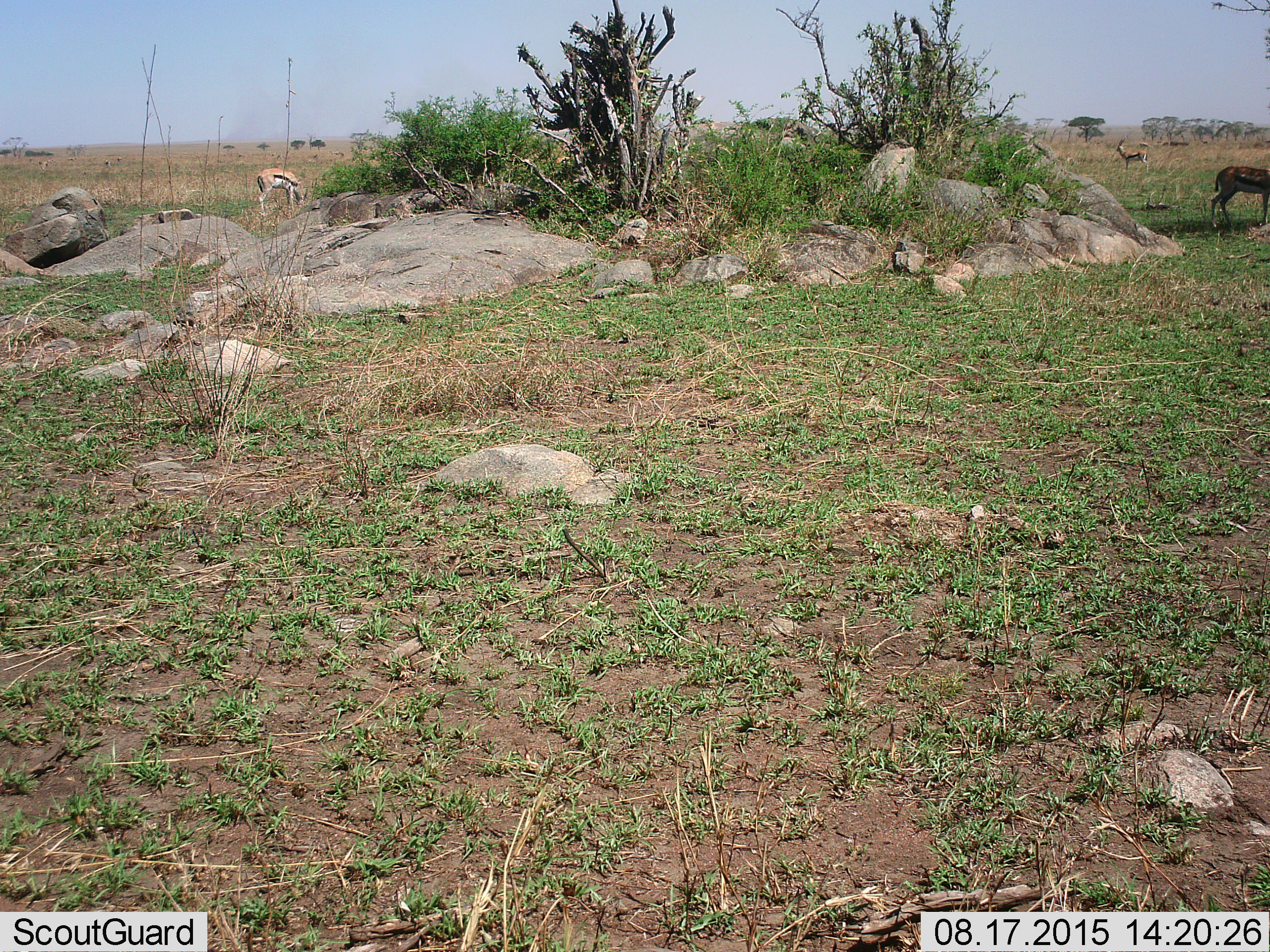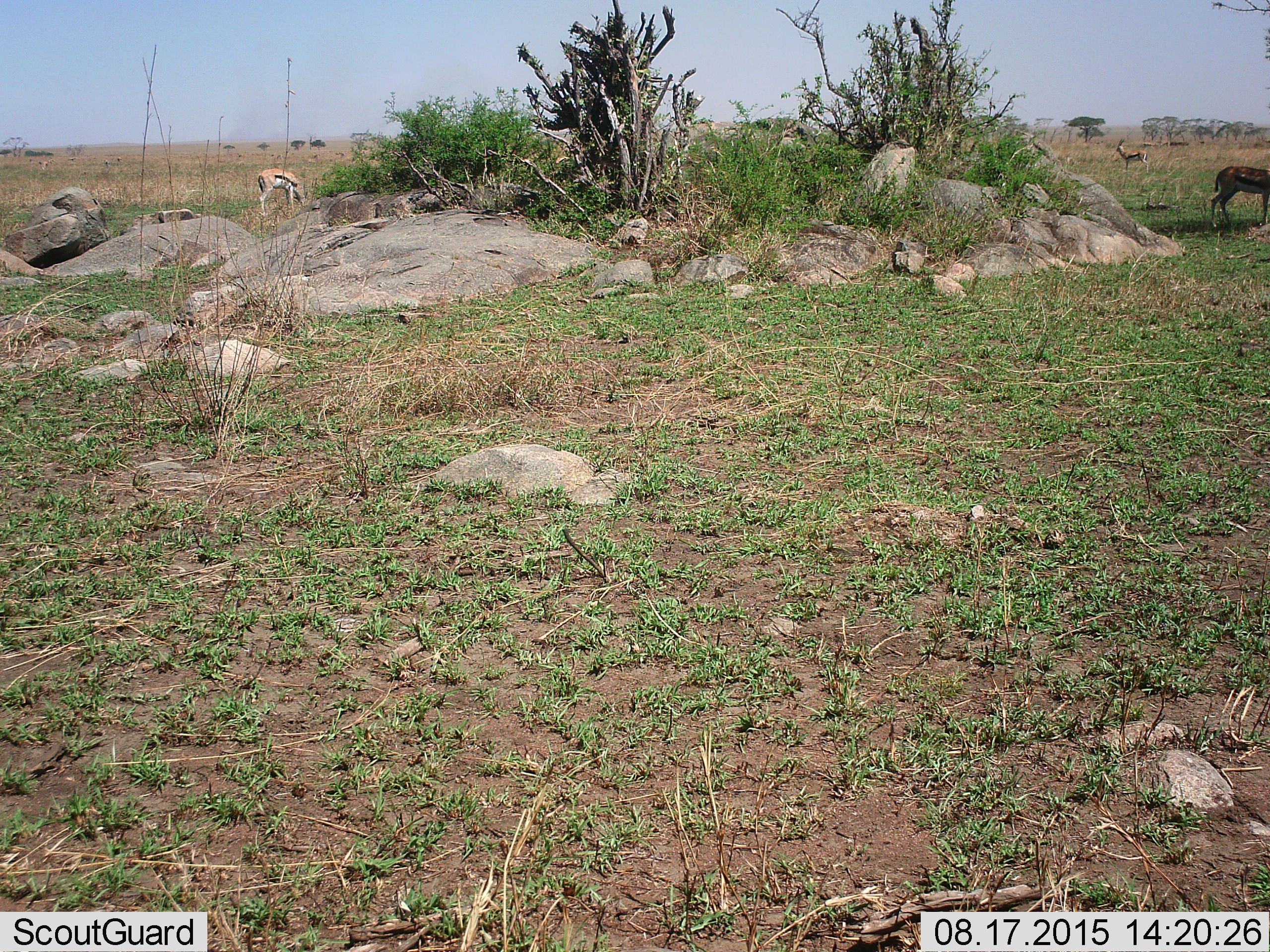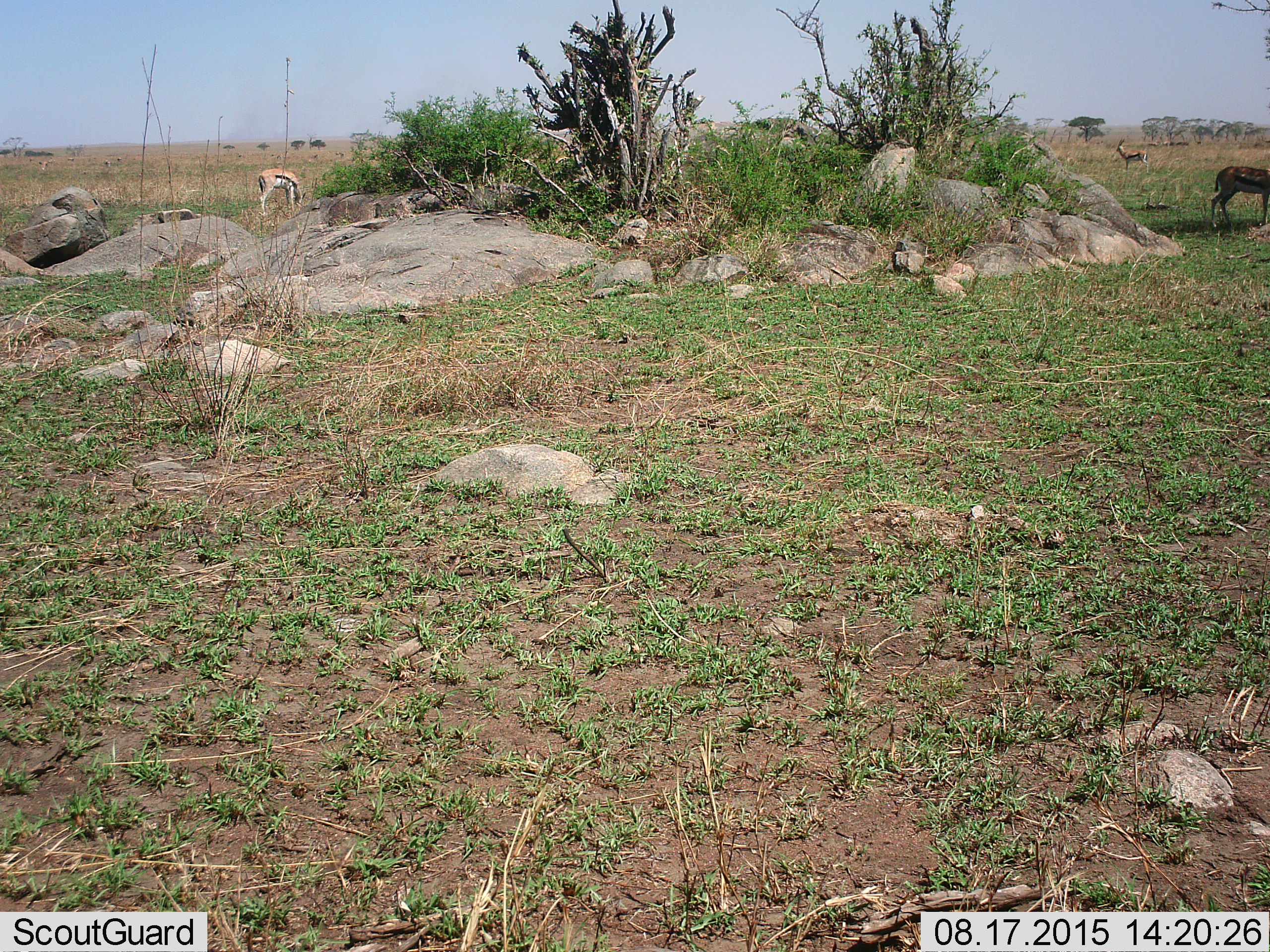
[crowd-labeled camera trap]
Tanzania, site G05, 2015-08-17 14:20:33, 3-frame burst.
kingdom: Animalia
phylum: Chordata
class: Mammalia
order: Artiodactyla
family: Bovidae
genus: Eudorcas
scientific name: Eudorcas thomsonii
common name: thomson's gazelle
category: gazellethomsons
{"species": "gazellethomsons (thomson's gazelle) (Eudorcas thomsonii)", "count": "3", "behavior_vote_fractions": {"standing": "71%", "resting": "6%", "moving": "35%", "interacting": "0%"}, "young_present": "6%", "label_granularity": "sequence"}